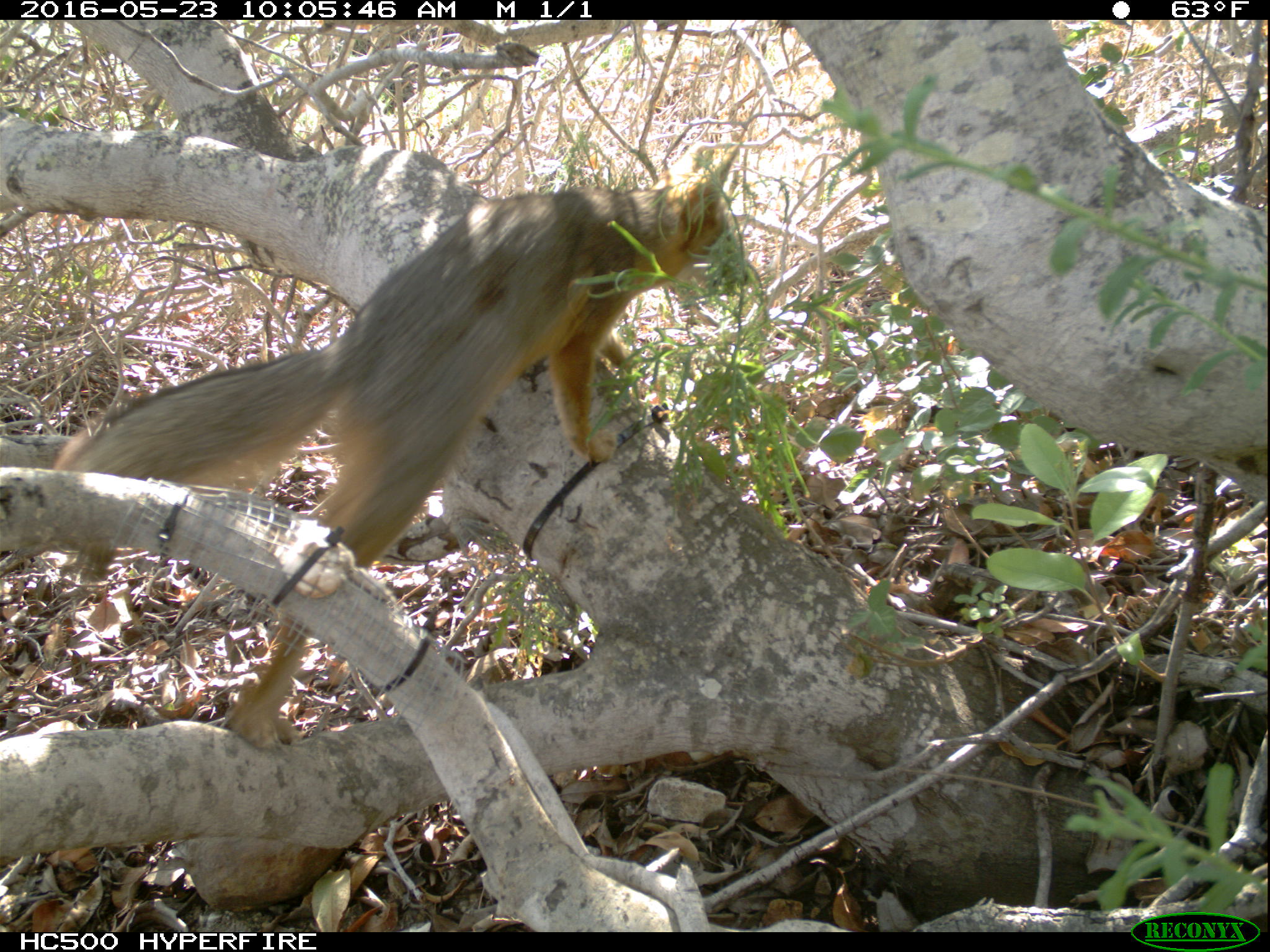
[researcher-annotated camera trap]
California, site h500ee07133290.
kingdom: Animalia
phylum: Chordata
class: Mammalia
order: Carnivora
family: Canidae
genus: Urocyon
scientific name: Urocyon littoralis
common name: island fox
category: fox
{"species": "fox (island fox) (Urocyon littoralis)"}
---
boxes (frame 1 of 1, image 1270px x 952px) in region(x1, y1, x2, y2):
fox: region(0, 169, 737, 749)